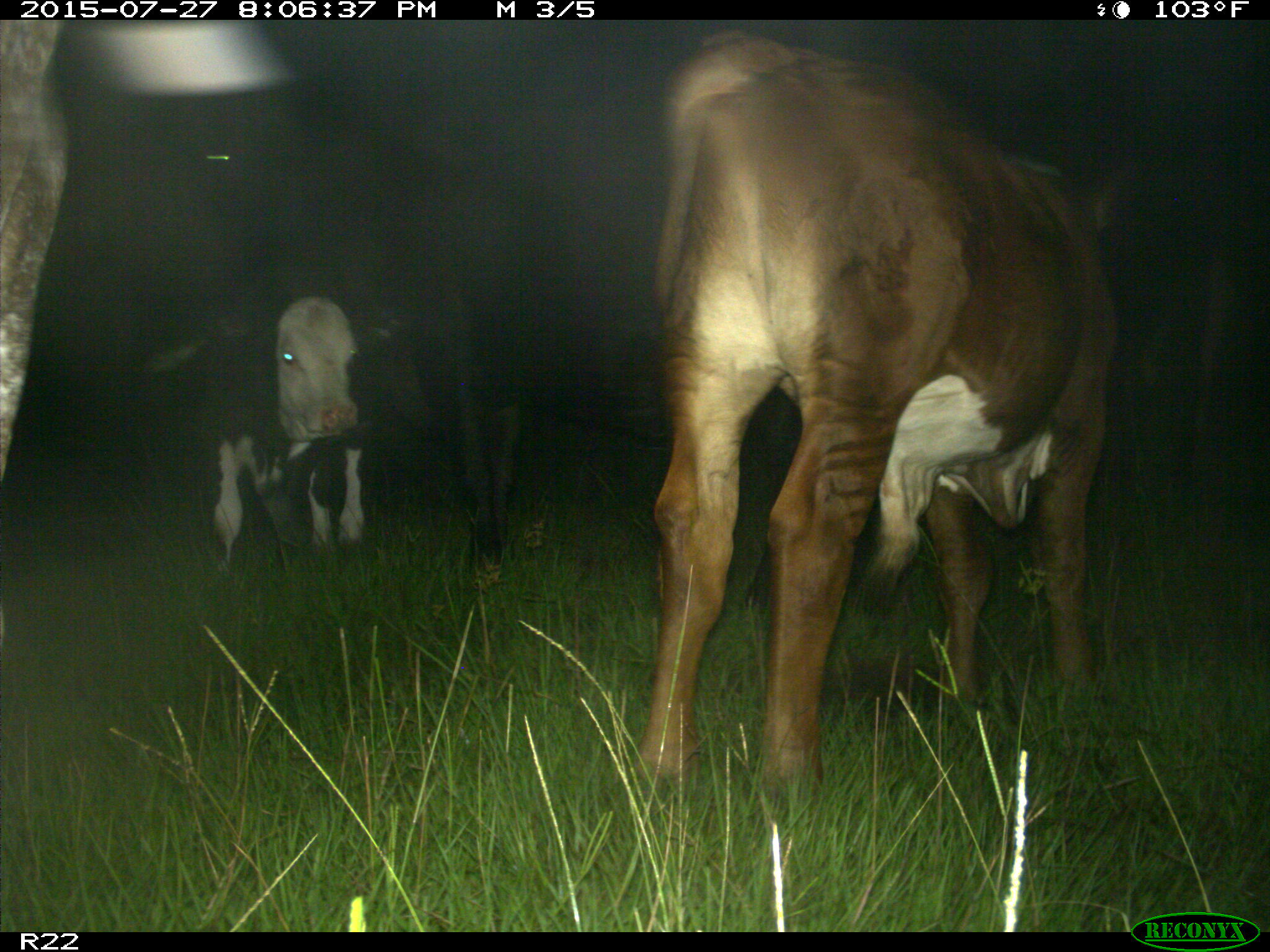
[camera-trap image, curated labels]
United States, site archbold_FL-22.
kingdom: Animalia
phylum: Chordata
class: Mammalia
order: Artiodactyla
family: Bovidae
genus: Bos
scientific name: Bos taurus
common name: domestic cow